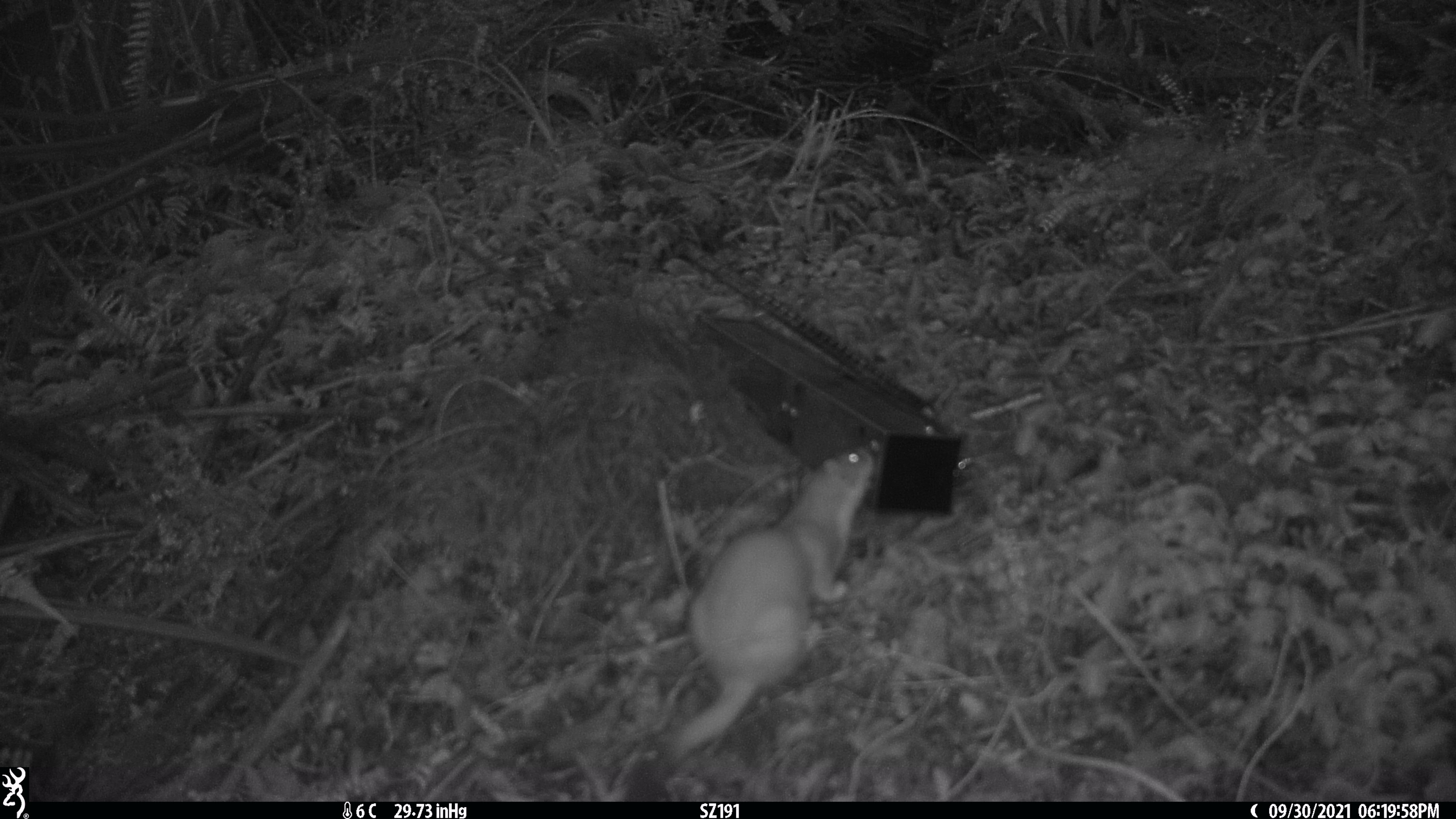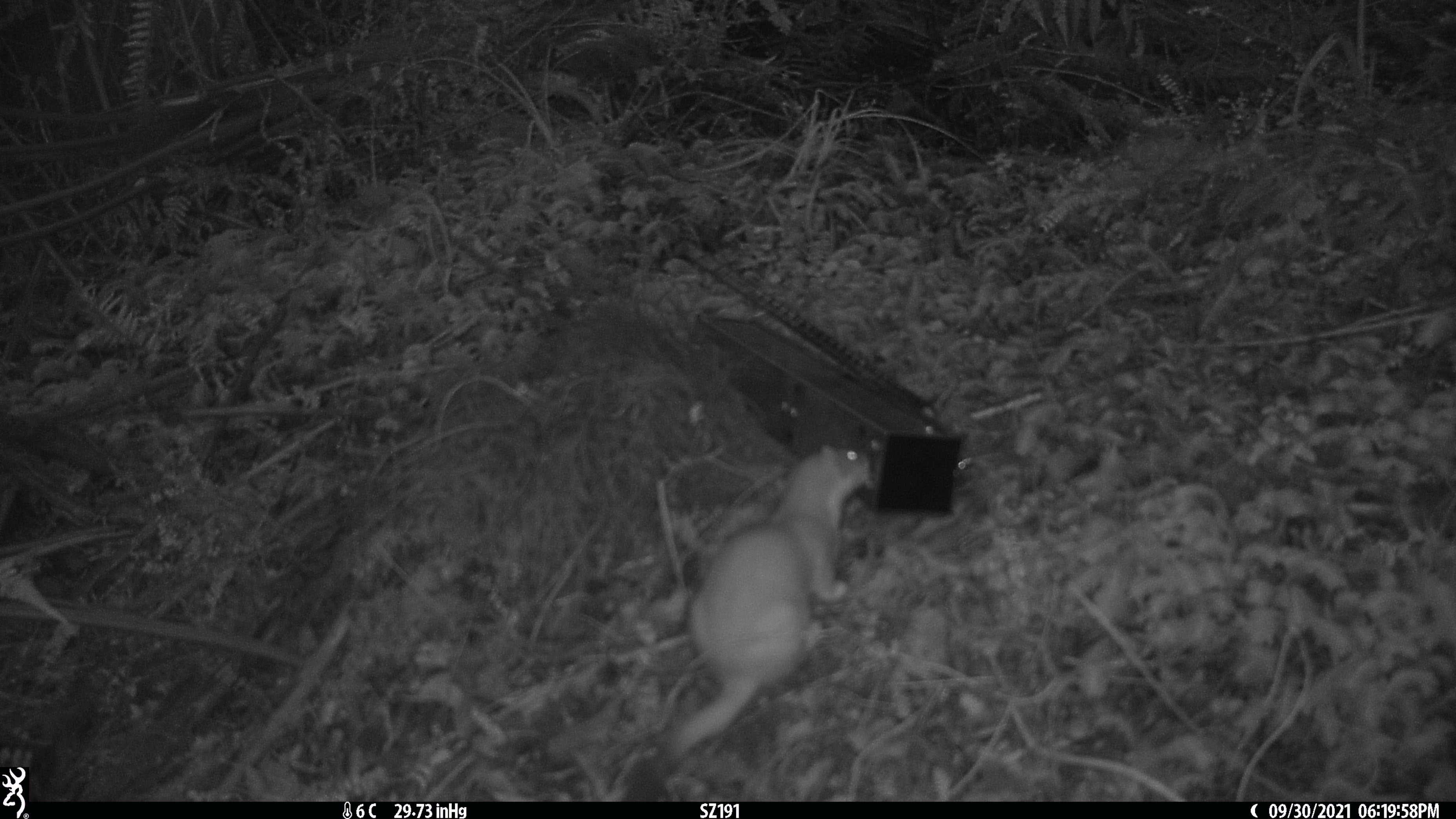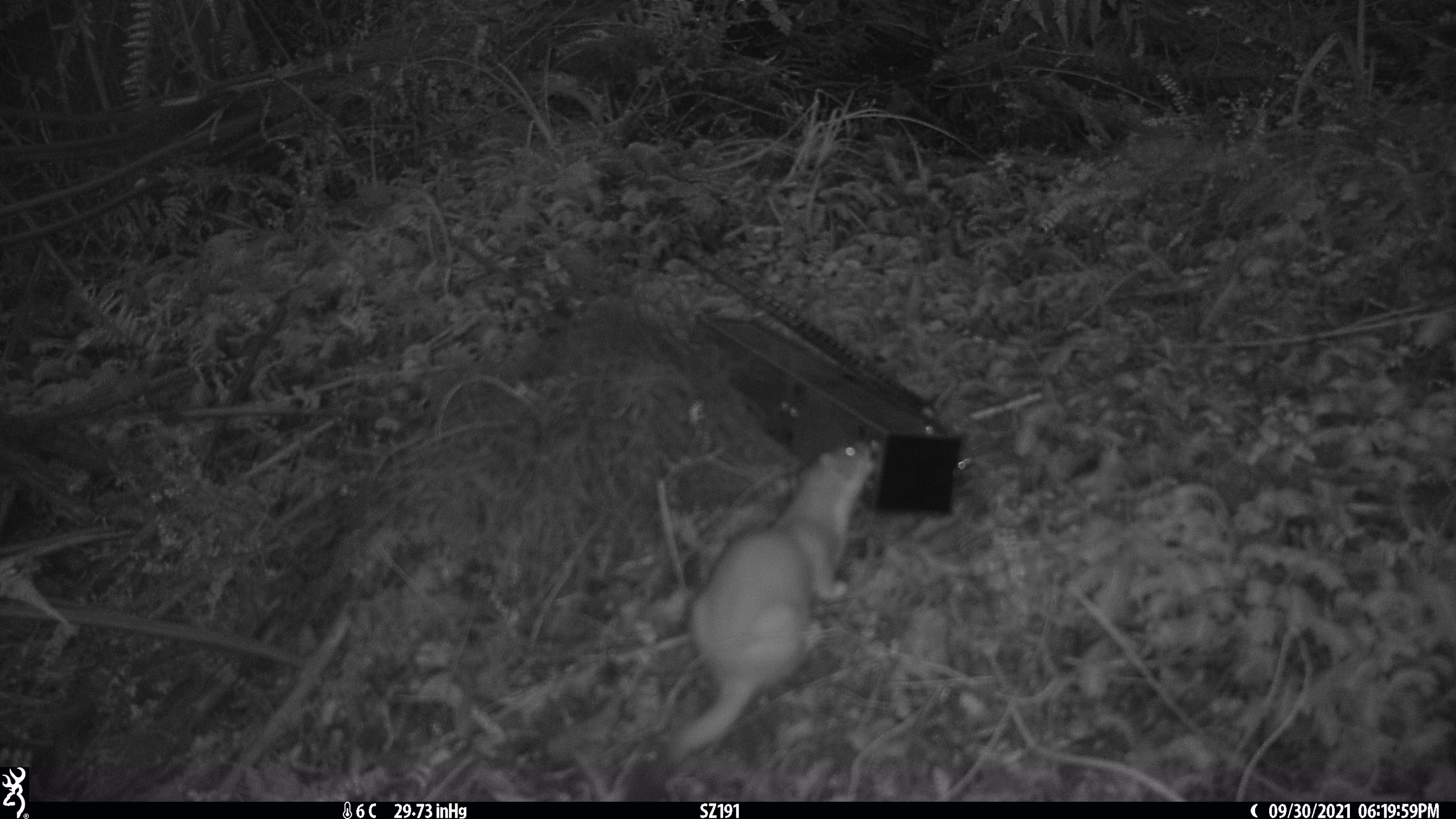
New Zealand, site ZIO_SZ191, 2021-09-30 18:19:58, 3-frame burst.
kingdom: Animalia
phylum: Chordata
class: Mammalia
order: Carnivora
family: Mustelidae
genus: Mustela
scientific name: Mustela erminea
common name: stoat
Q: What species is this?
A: Stoat (Mustela erminea).